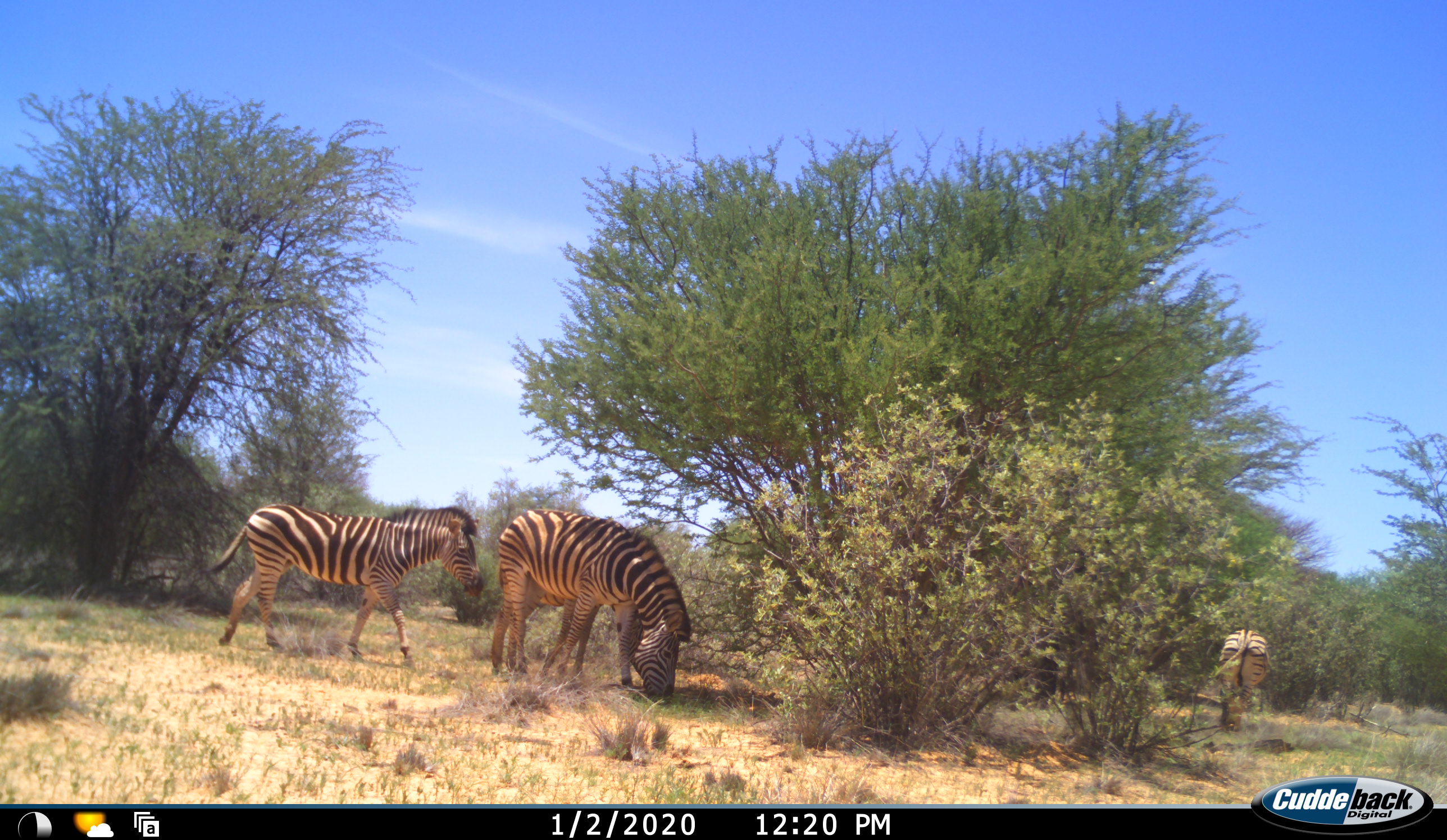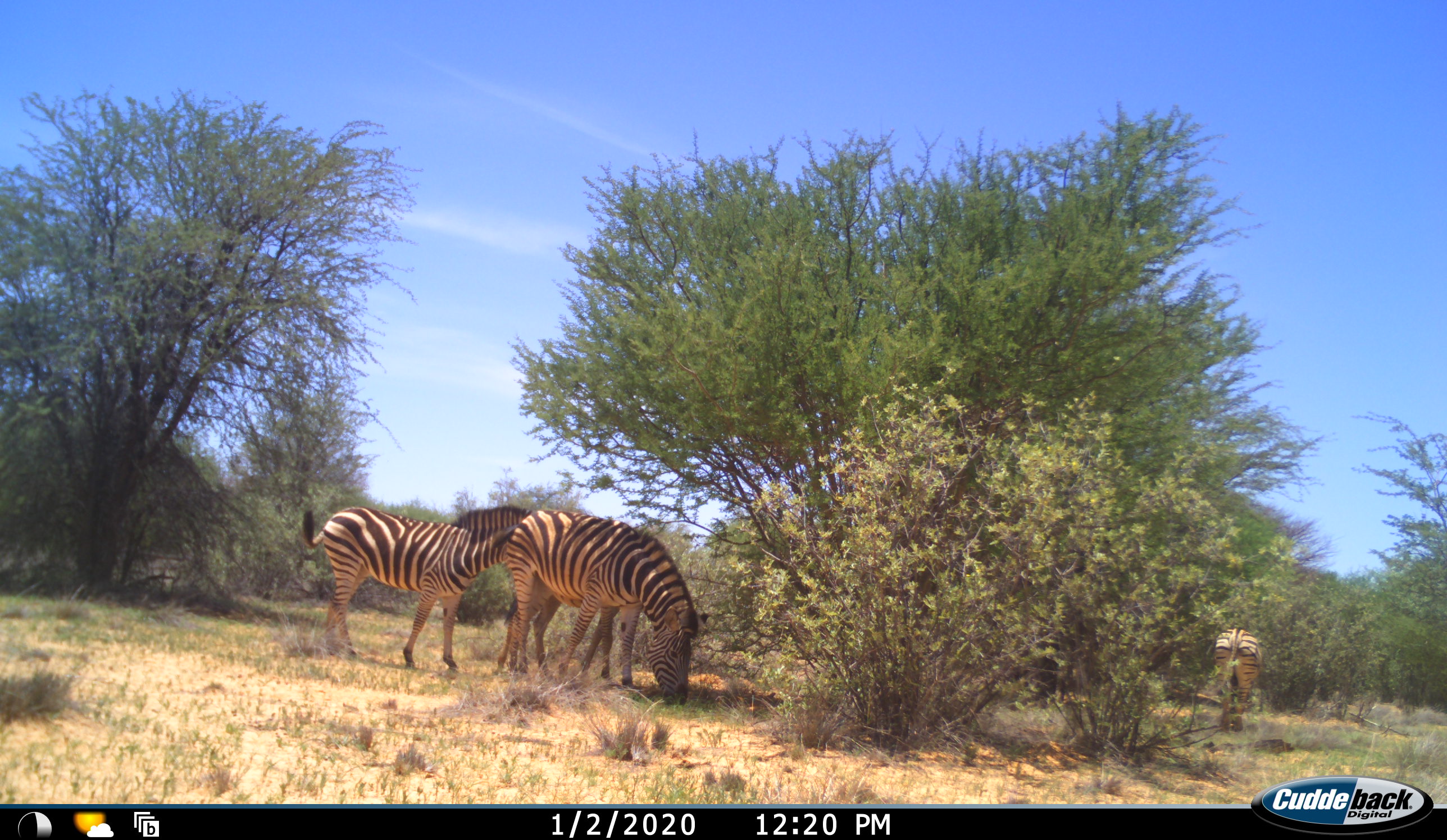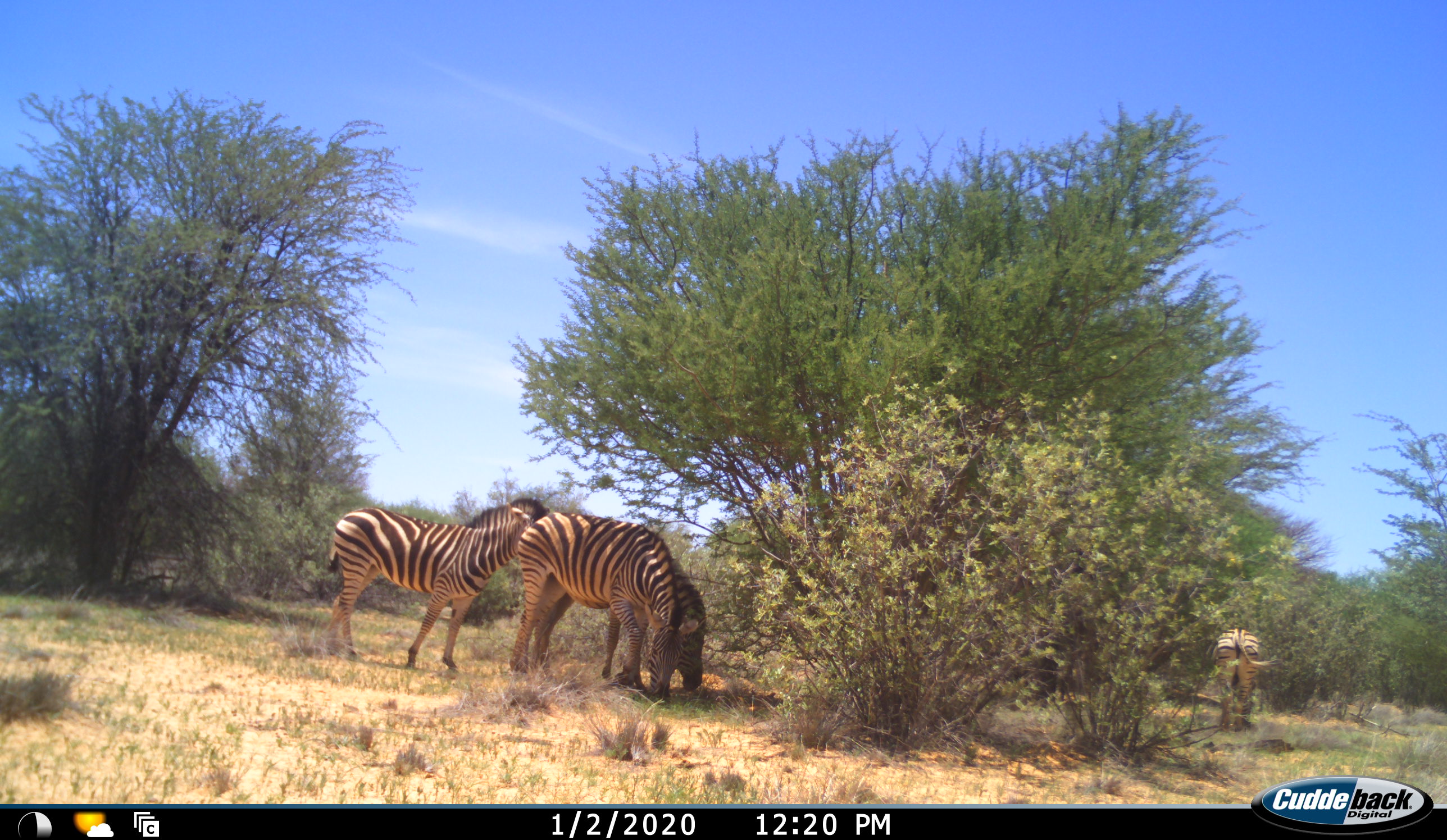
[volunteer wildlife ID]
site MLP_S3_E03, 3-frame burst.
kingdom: Animalia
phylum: Chordata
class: Mammalia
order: Perissodactyla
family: Equidae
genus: Equus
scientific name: Equus quagga burchellii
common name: burchell's zebra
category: zebraburchells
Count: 4.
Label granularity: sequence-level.